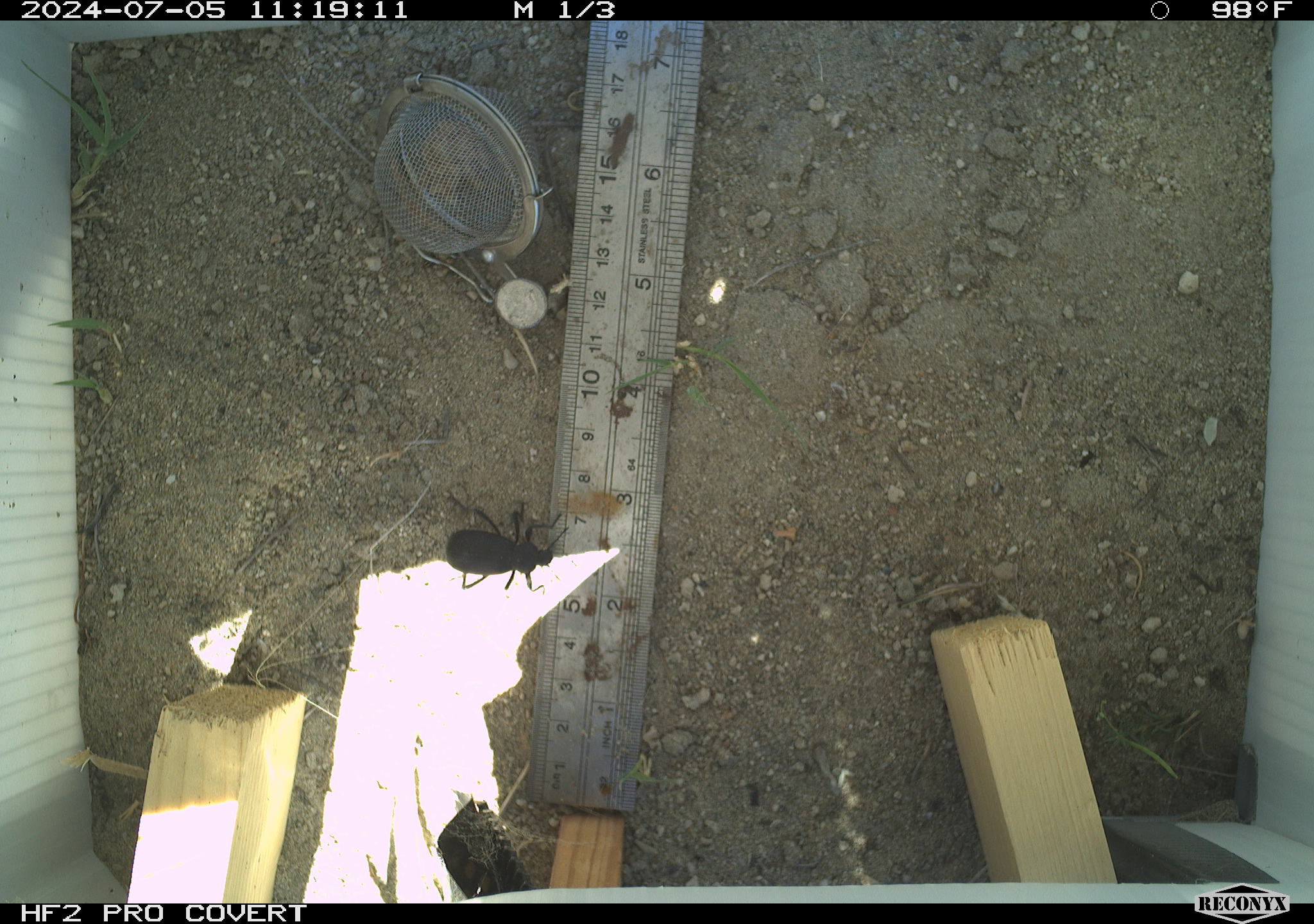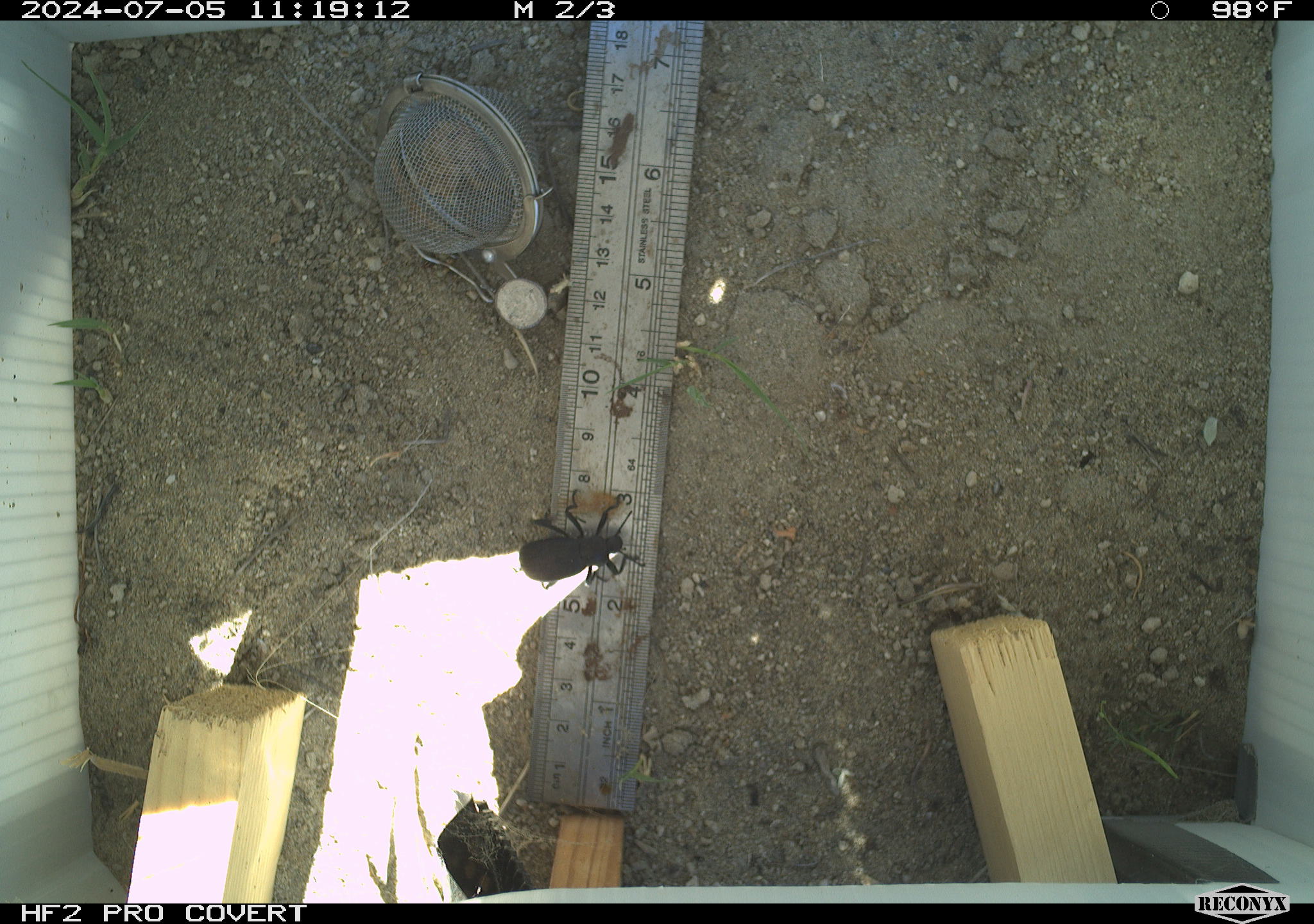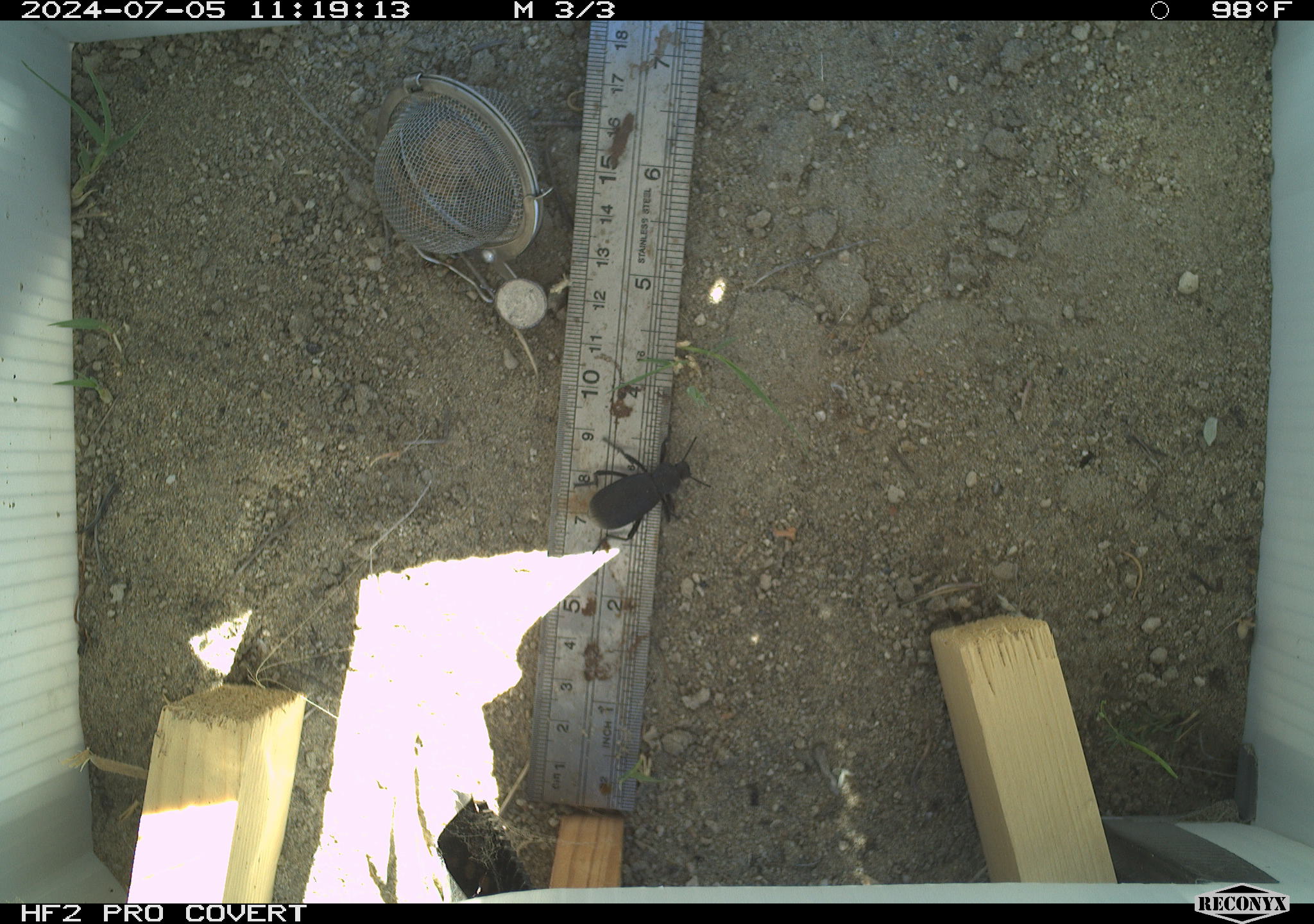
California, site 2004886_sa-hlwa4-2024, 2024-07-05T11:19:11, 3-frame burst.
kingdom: Animalia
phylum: Arthropoda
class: Insecta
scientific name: Insecta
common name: insect